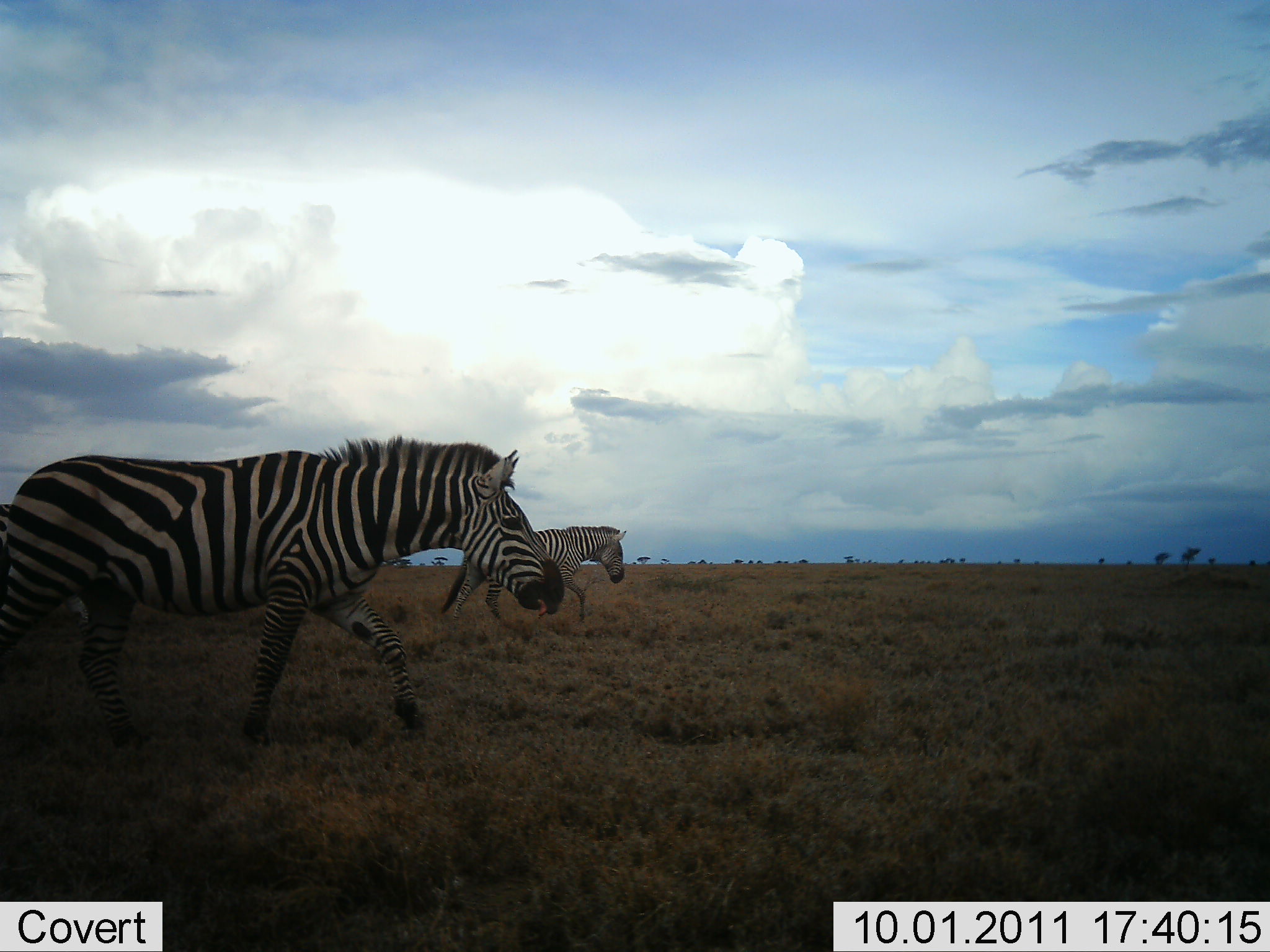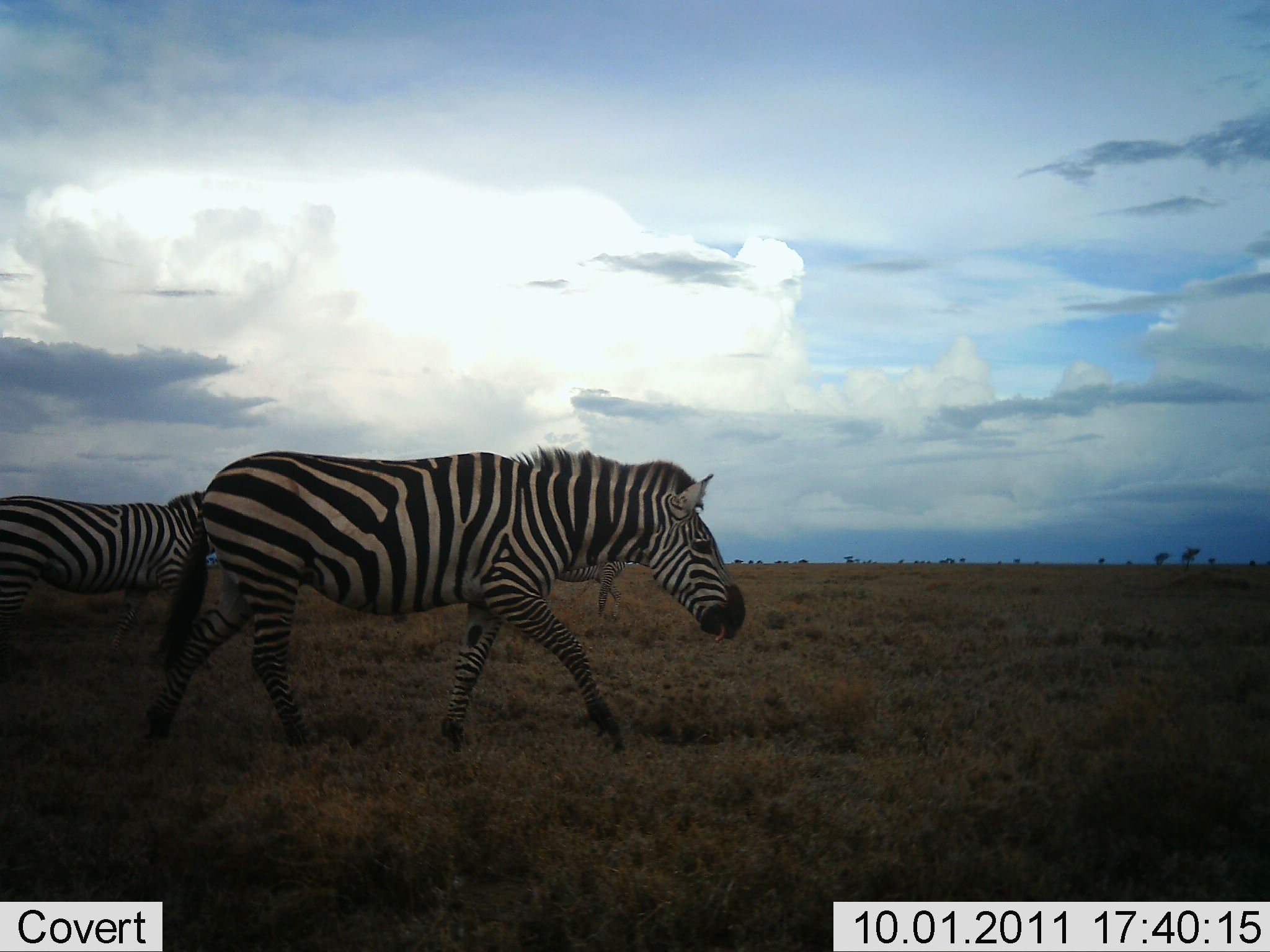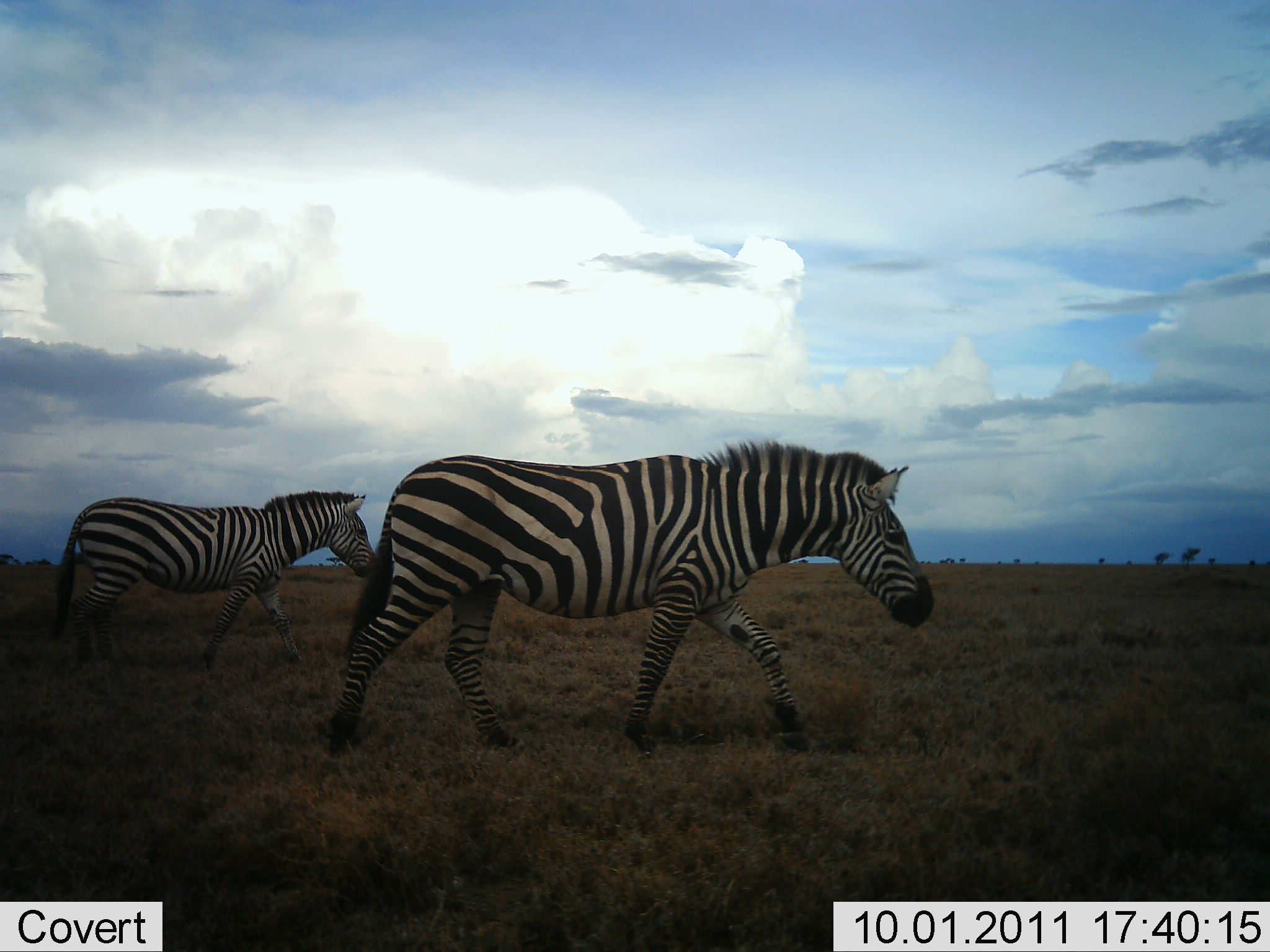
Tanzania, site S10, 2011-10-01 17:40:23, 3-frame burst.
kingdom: Animalia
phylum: Chordata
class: Mammalia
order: Perissodactyla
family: Equidae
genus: Equus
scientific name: Equus quagga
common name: plains zebra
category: zebra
Zebra (plains zebra) (Equus quagga), count 3. Behavior (volunteer vote fractions): standing 0%, resting 0%, moving 100%, interacting 0%. Young present (vote fraction): 0%. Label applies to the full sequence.